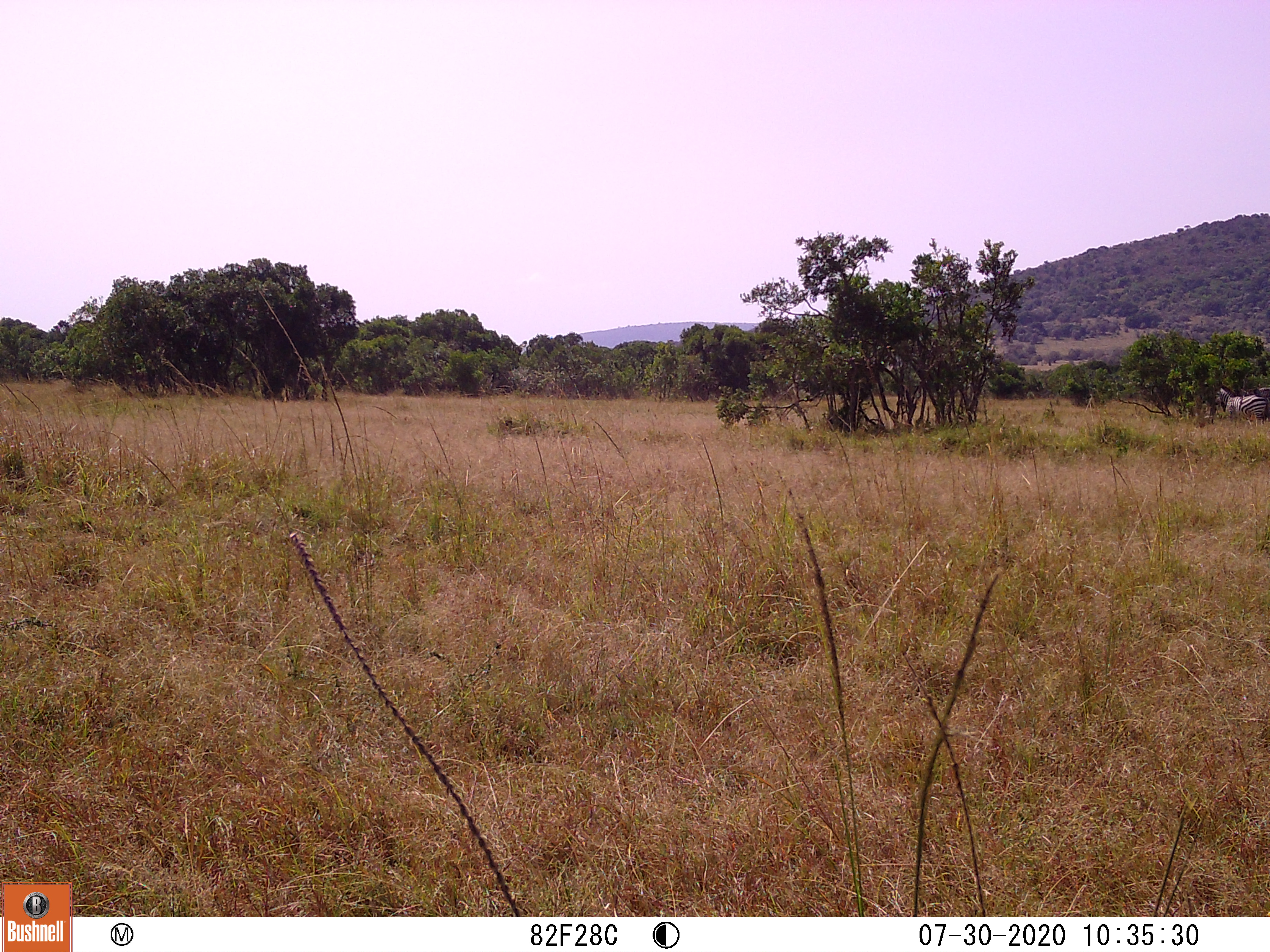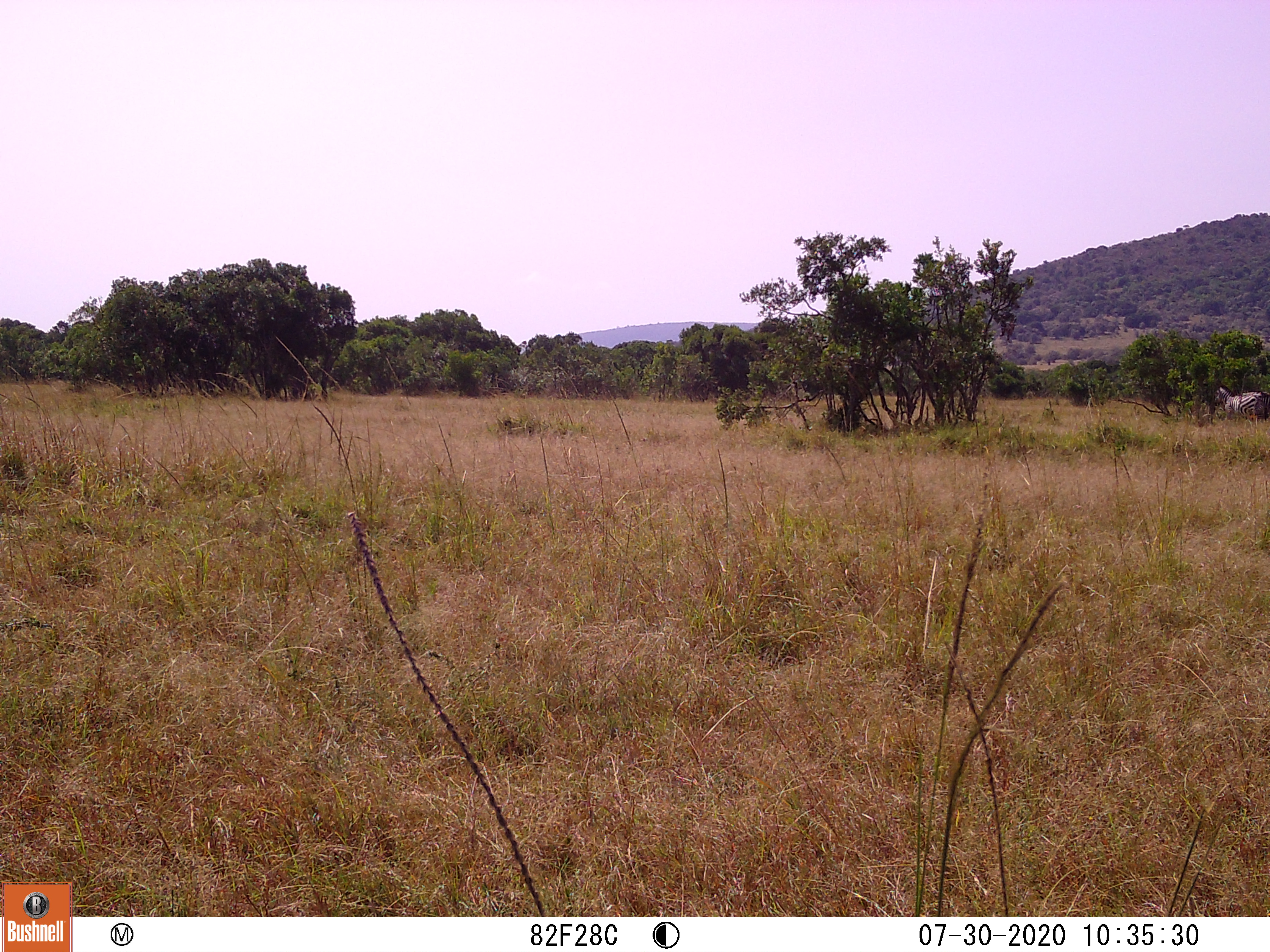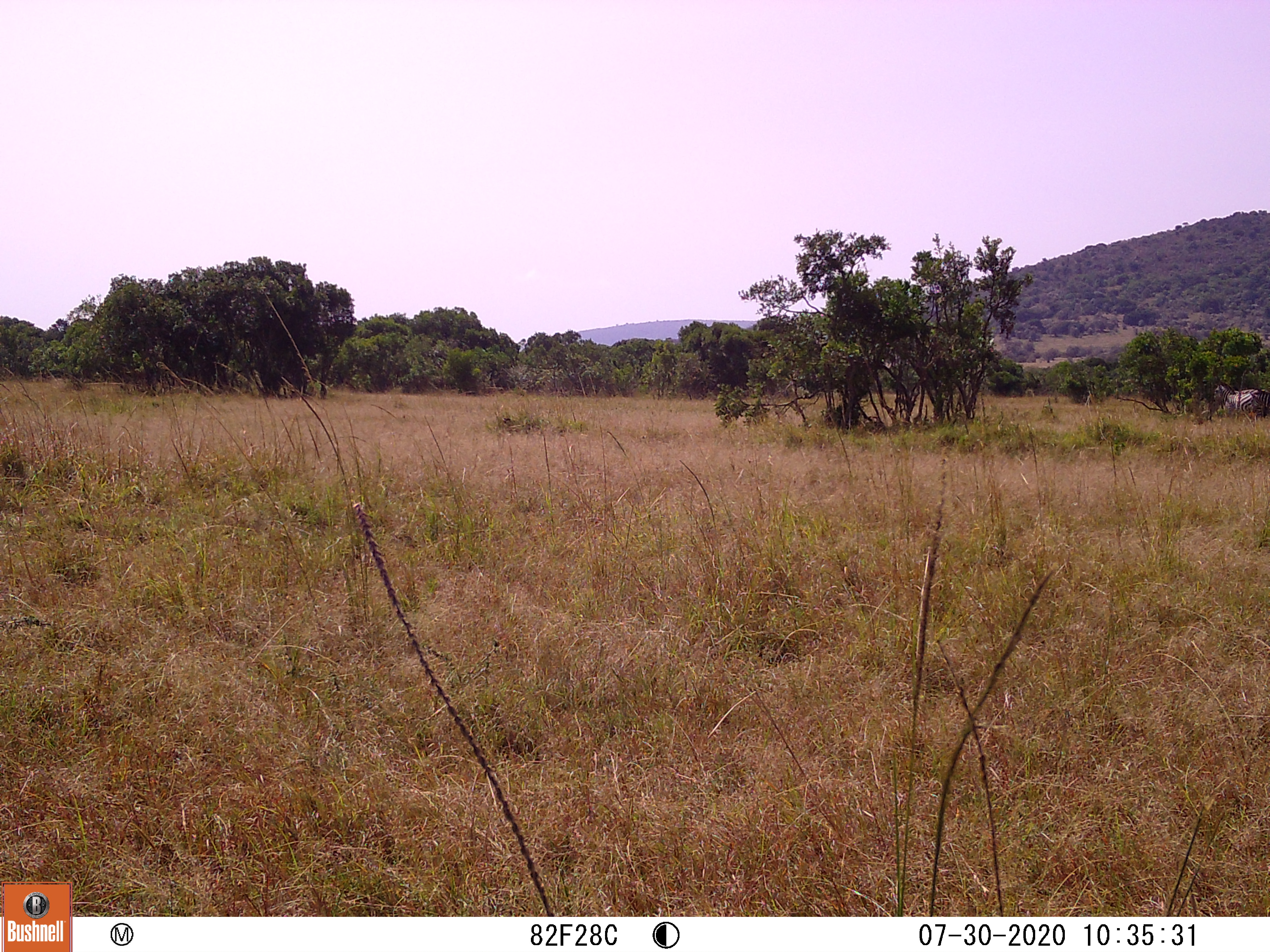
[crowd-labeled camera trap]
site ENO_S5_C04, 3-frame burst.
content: unidentified animal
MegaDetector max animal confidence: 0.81